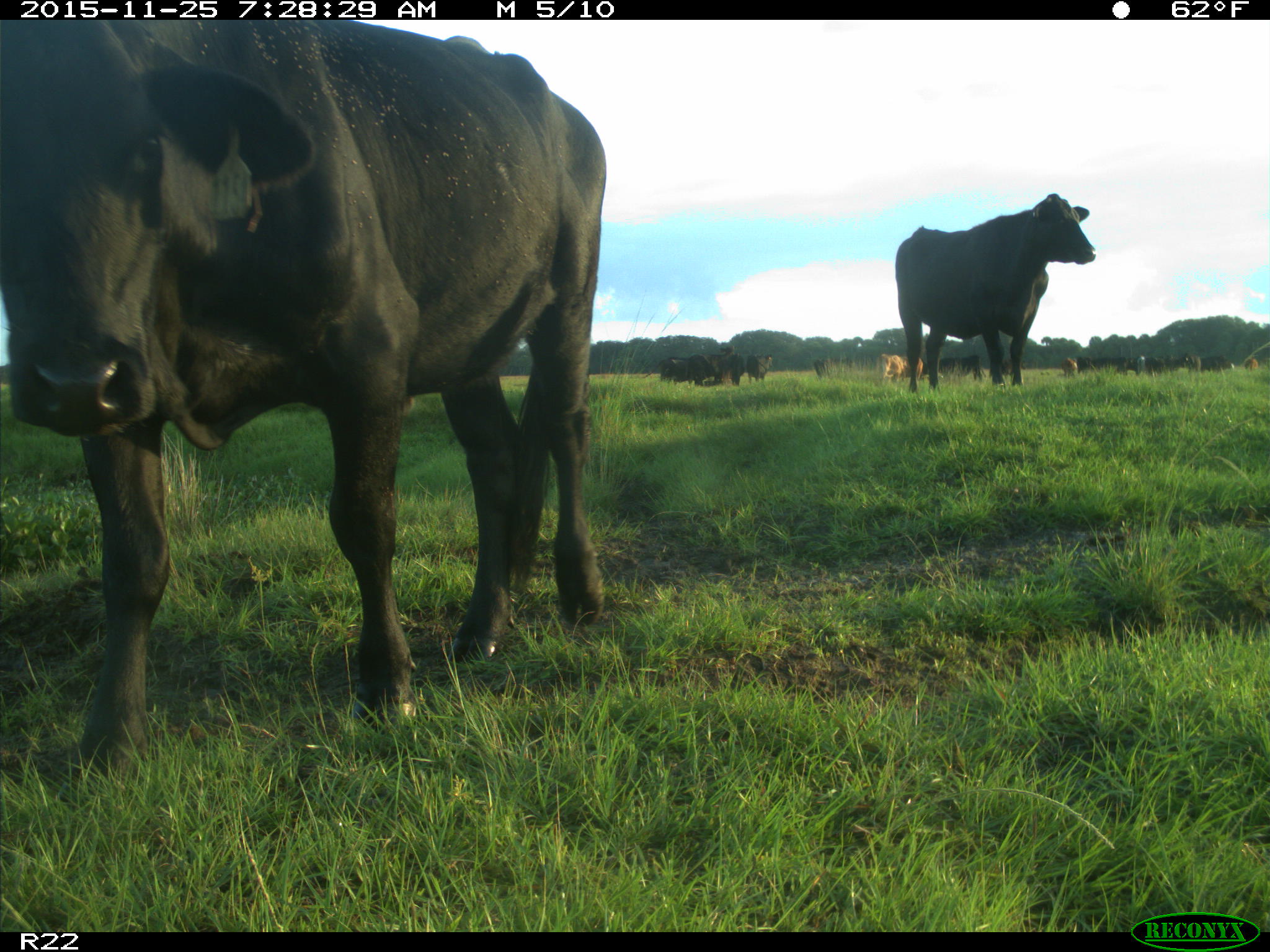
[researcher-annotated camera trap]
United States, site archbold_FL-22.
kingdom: Animalia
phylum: Chordata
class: Mammalia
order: Artiodactyla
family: Bovidae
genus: Bos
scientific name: Bos taurus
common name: domestic cow